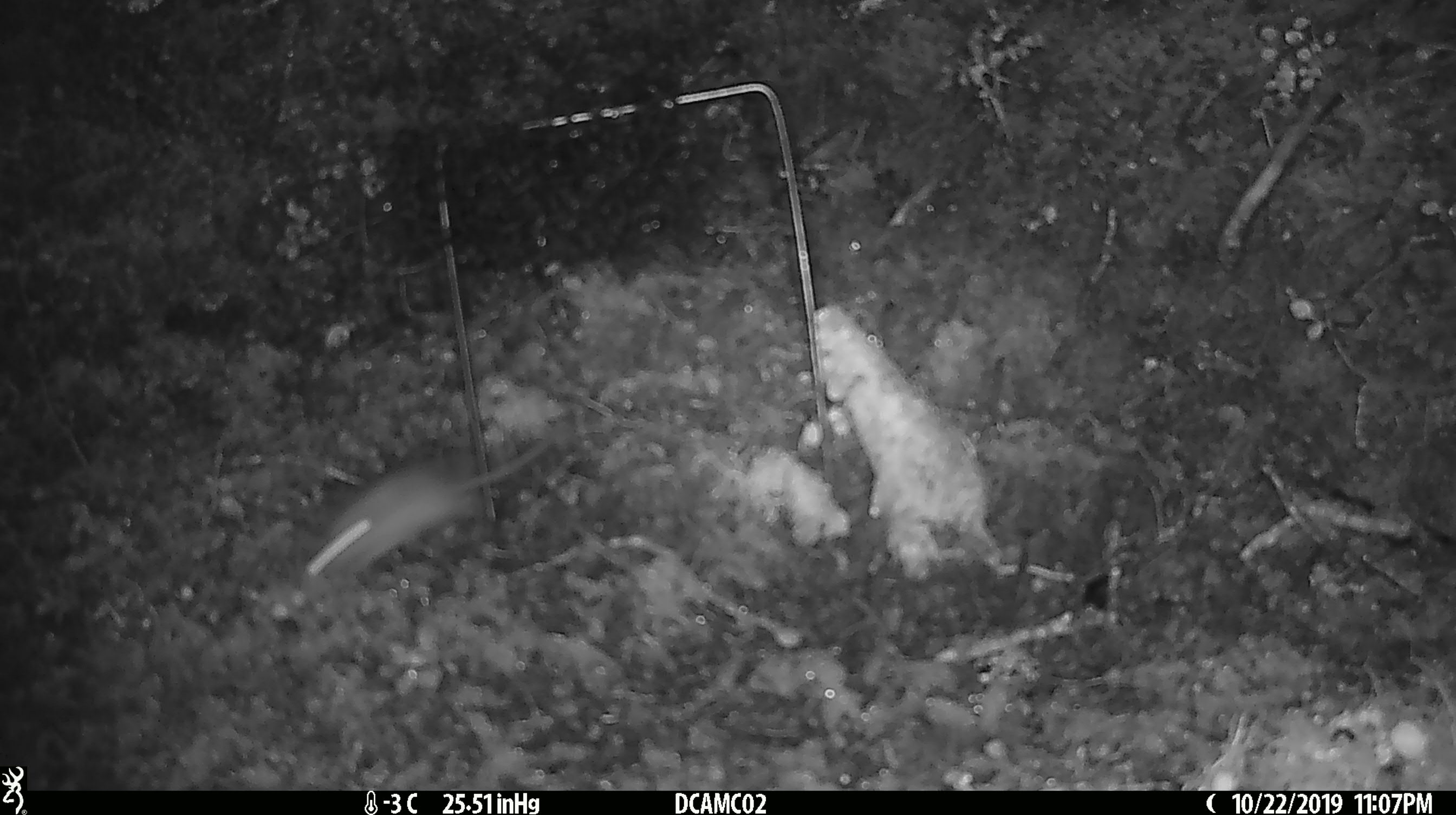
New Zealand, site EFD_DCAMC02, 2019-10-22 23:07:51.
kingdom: Animalia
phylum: Chordata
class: Mammalia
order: Rodentia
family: Muridae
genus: Mus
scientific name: Mus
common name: mouse